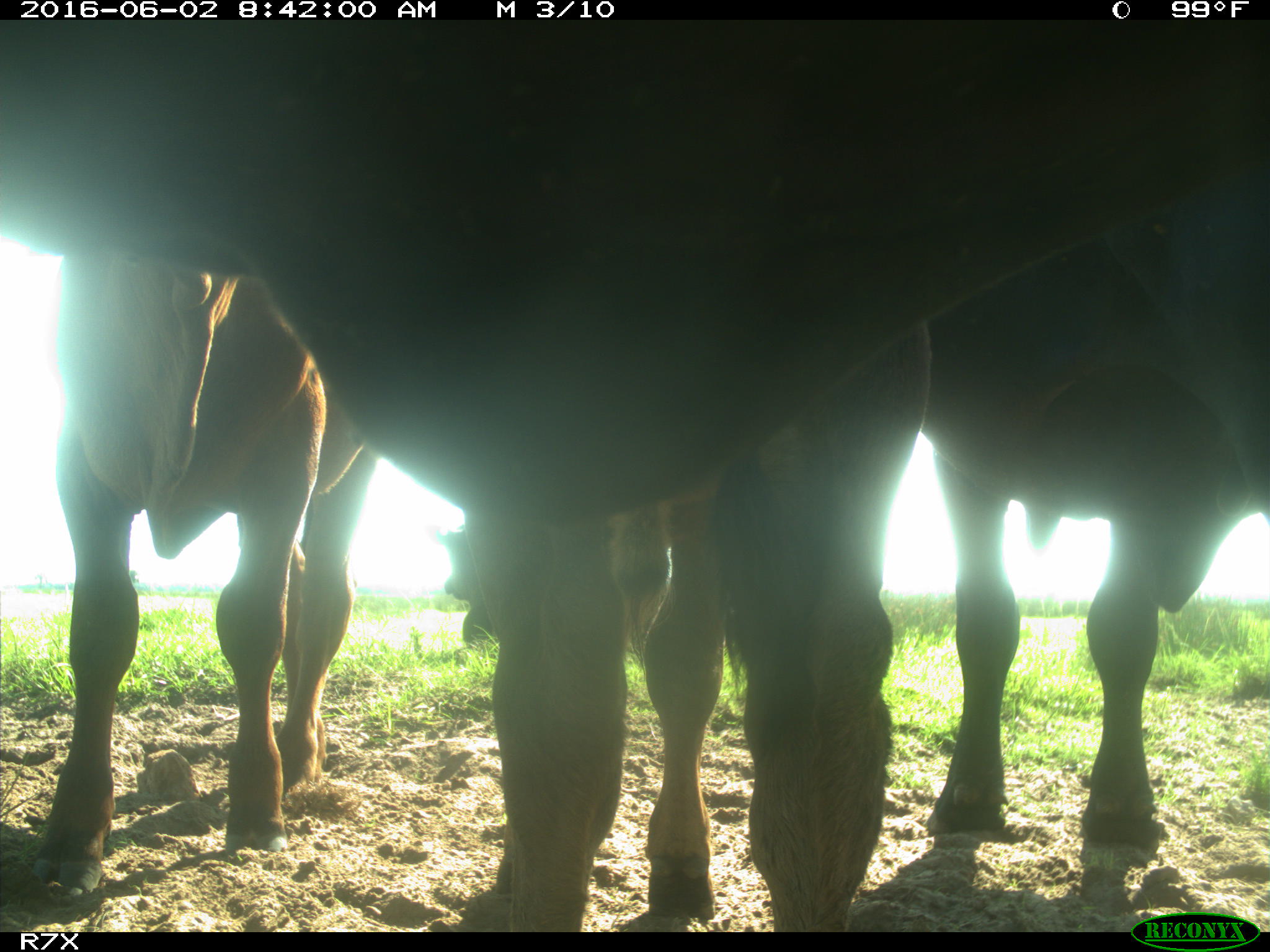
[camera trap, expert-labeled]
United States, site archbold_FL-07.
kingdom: Animalia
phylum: Chordata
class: Mammalia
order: Artiodactyla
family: Bovidae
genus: Bos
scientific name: Bos taurus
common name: domestic cow